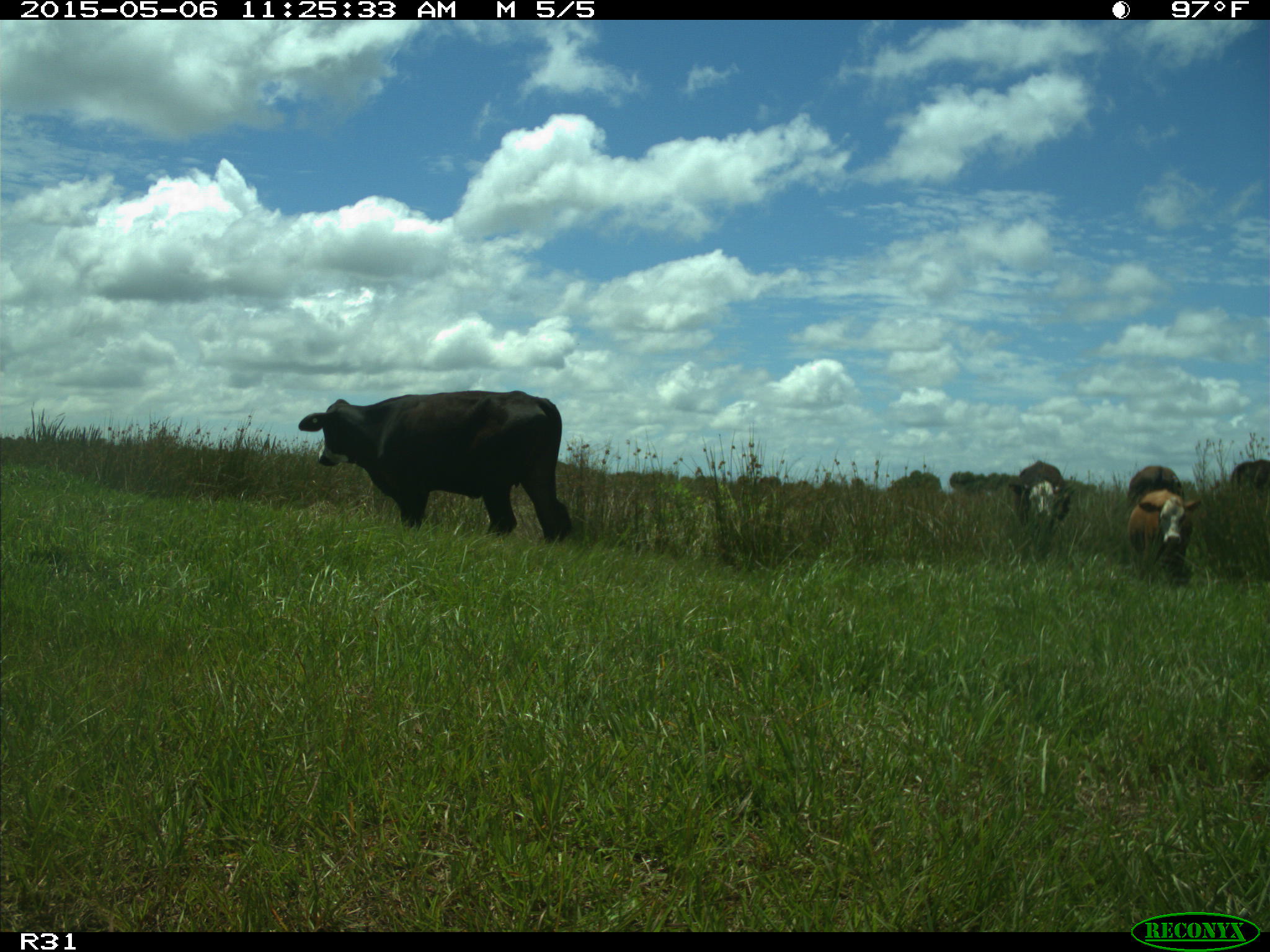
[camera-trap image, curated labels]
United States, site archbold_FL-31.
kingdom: Animalia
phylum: Chordata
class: Mammalia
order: Artiodactyla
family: Bovidae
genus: Bos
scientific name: Bos taurus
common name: domestic cow